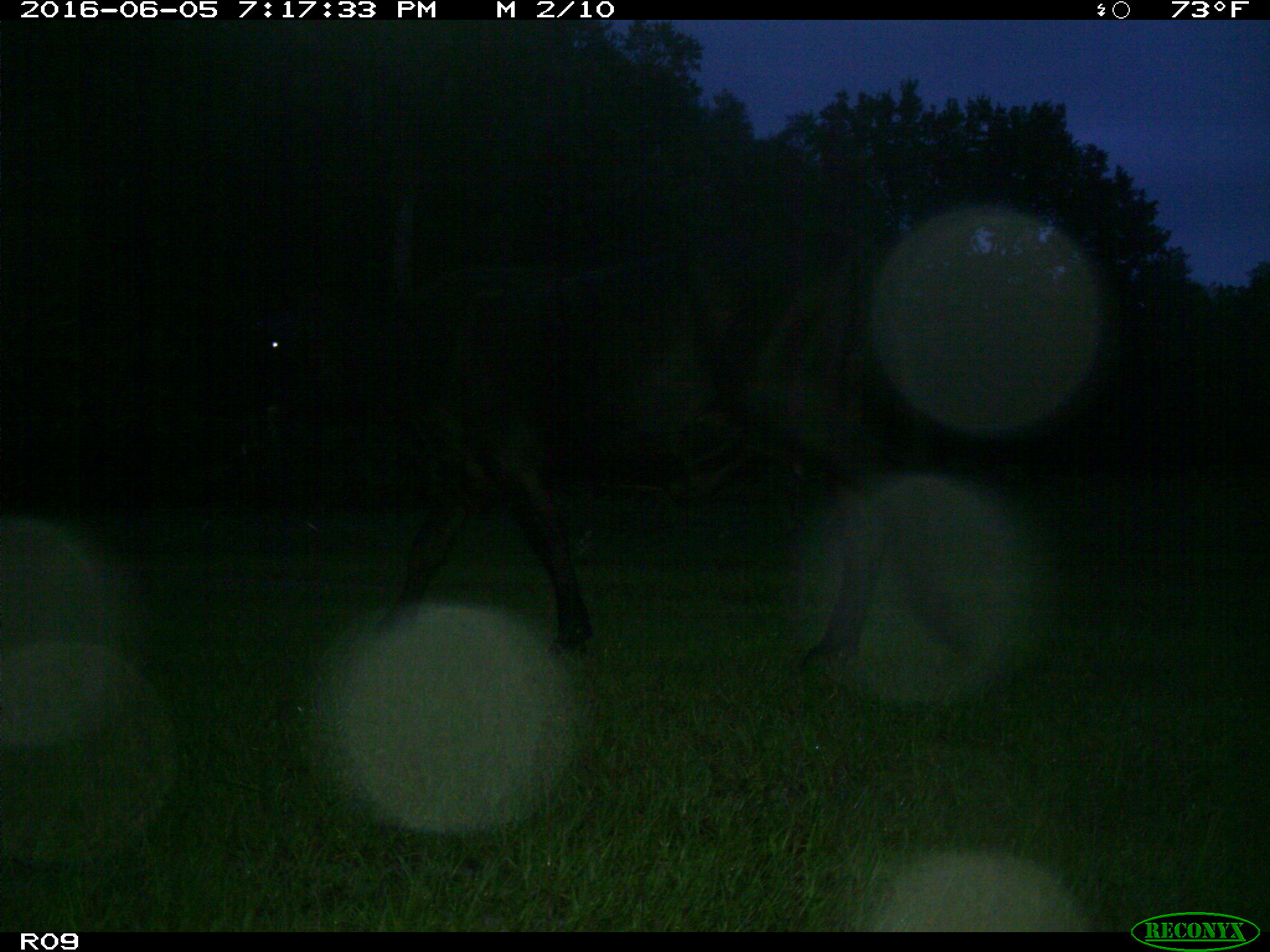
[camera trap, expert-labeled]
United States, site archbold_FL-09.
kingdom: Animalia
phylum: Chordata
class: Mammalia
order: Artiodactyla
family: Bovidae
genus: Bos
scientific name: Bos taurus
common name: domestic cow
Bos taurus (domestic cow).